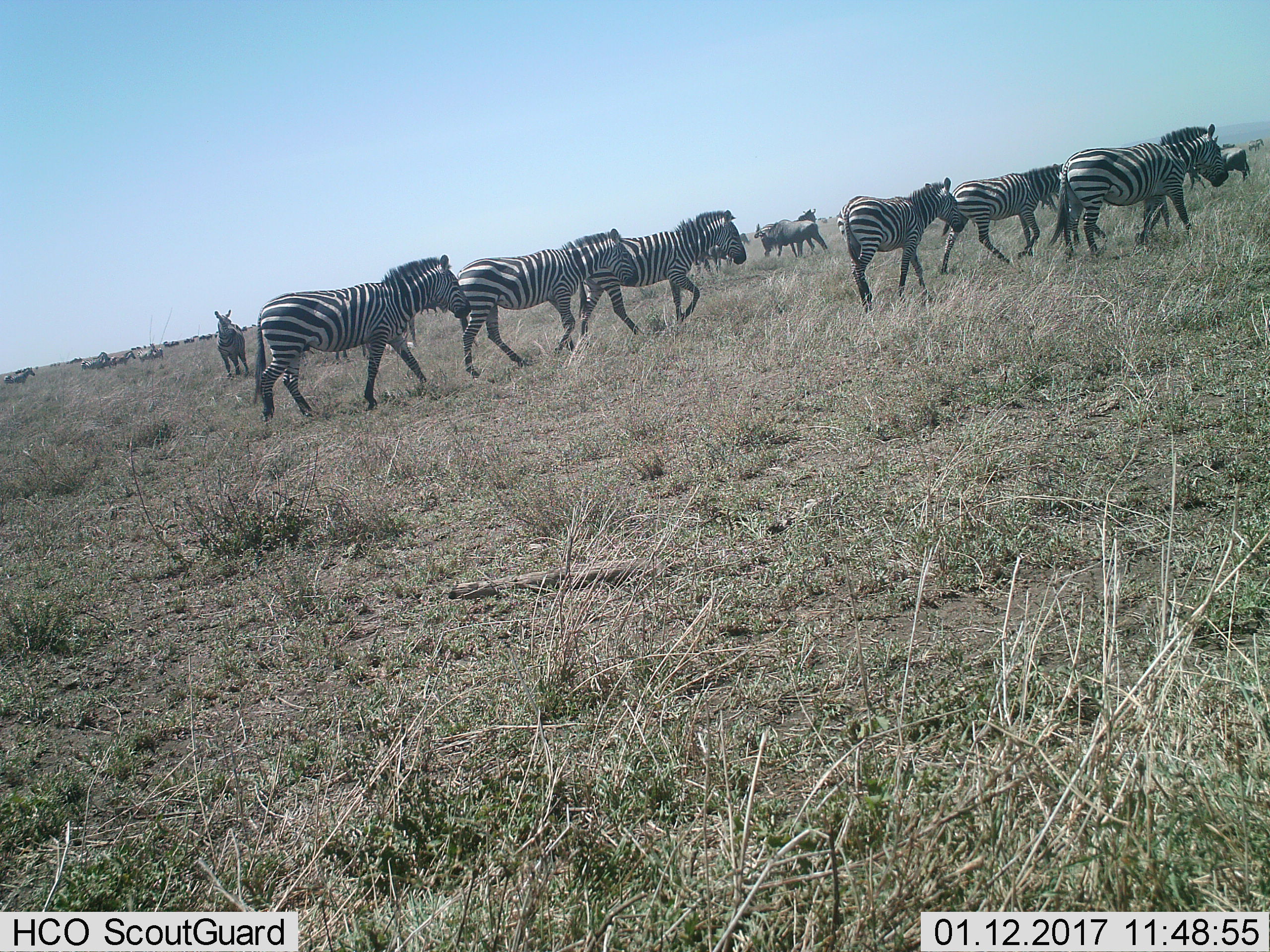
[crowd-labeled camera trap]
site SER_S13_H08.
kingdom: Animalia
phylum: Chordata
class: Mammalia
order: Artiodactyla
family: Bovidae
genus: Connochaetes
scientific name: Connochaetes taurinus taurinus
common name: blue wildebeest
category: wildebeestblue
Wildebeestblue (blue wildebeest) (Connochaetes taurinus taurinus), count 5. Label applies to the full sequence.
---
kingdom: Animalia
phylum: Chordata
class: Mammalia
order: Perissodactyla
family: Equidae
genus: Equus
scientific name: Equus quagga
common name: plains zebra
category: zebraplains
Zebraplains (plains zebra) (Equus quagga), count 11-50. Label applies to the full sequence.